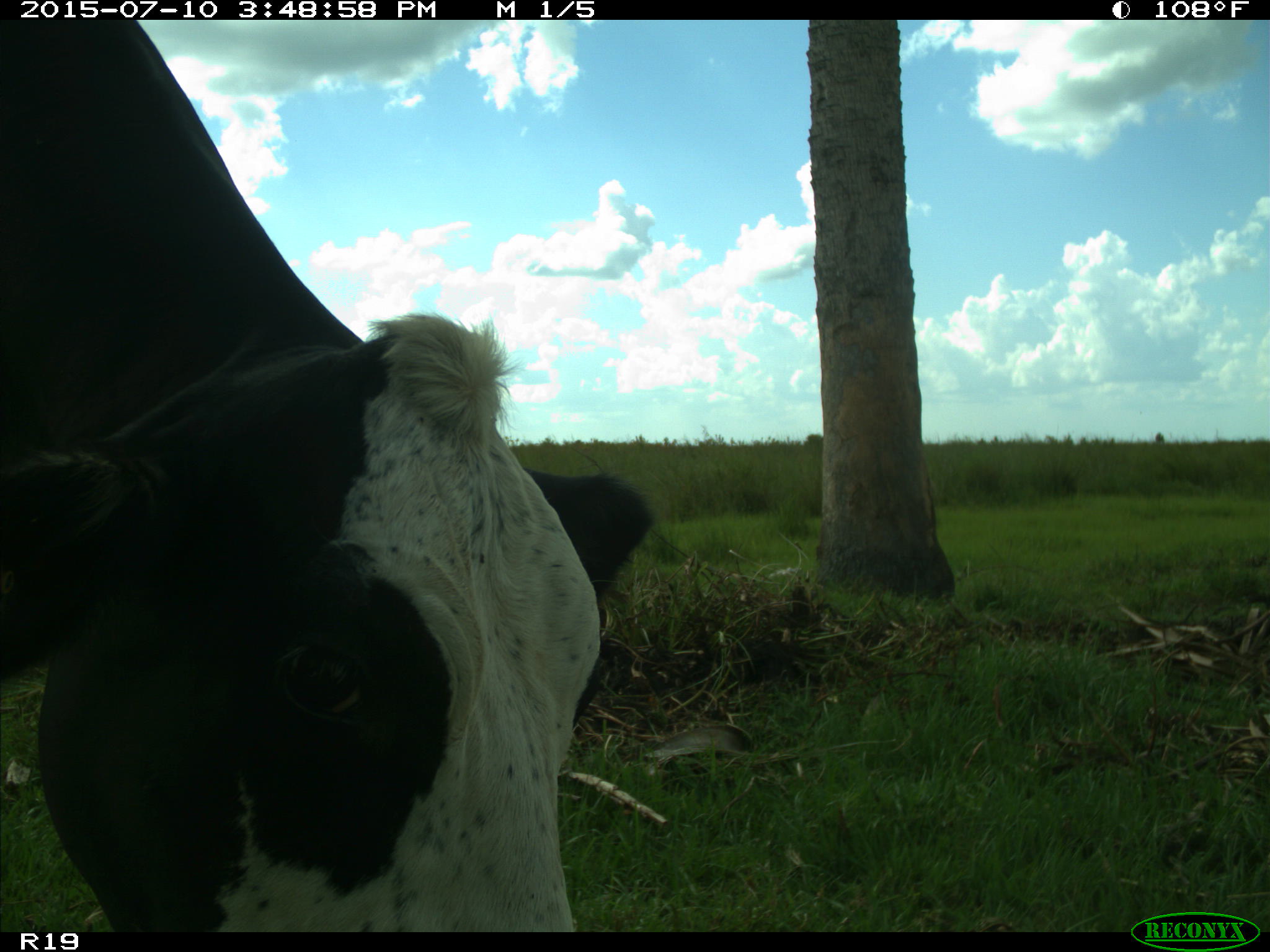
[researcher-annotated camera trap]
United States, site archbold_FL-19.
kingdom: Animalia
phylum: Chordata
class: Mammalia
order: Artiodactyla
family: Bovidae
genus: Bos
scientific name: Bos taurus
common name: domestic cow